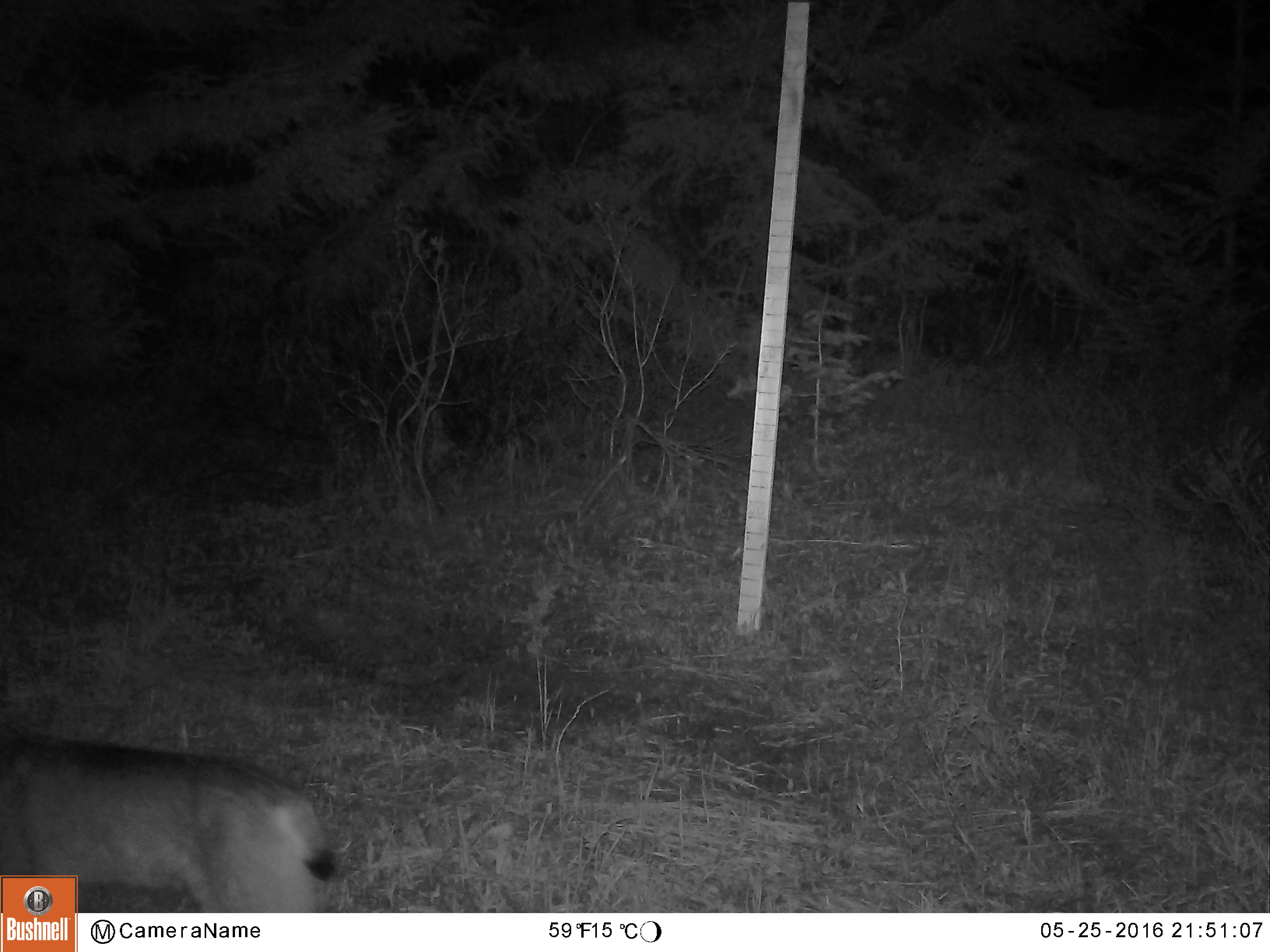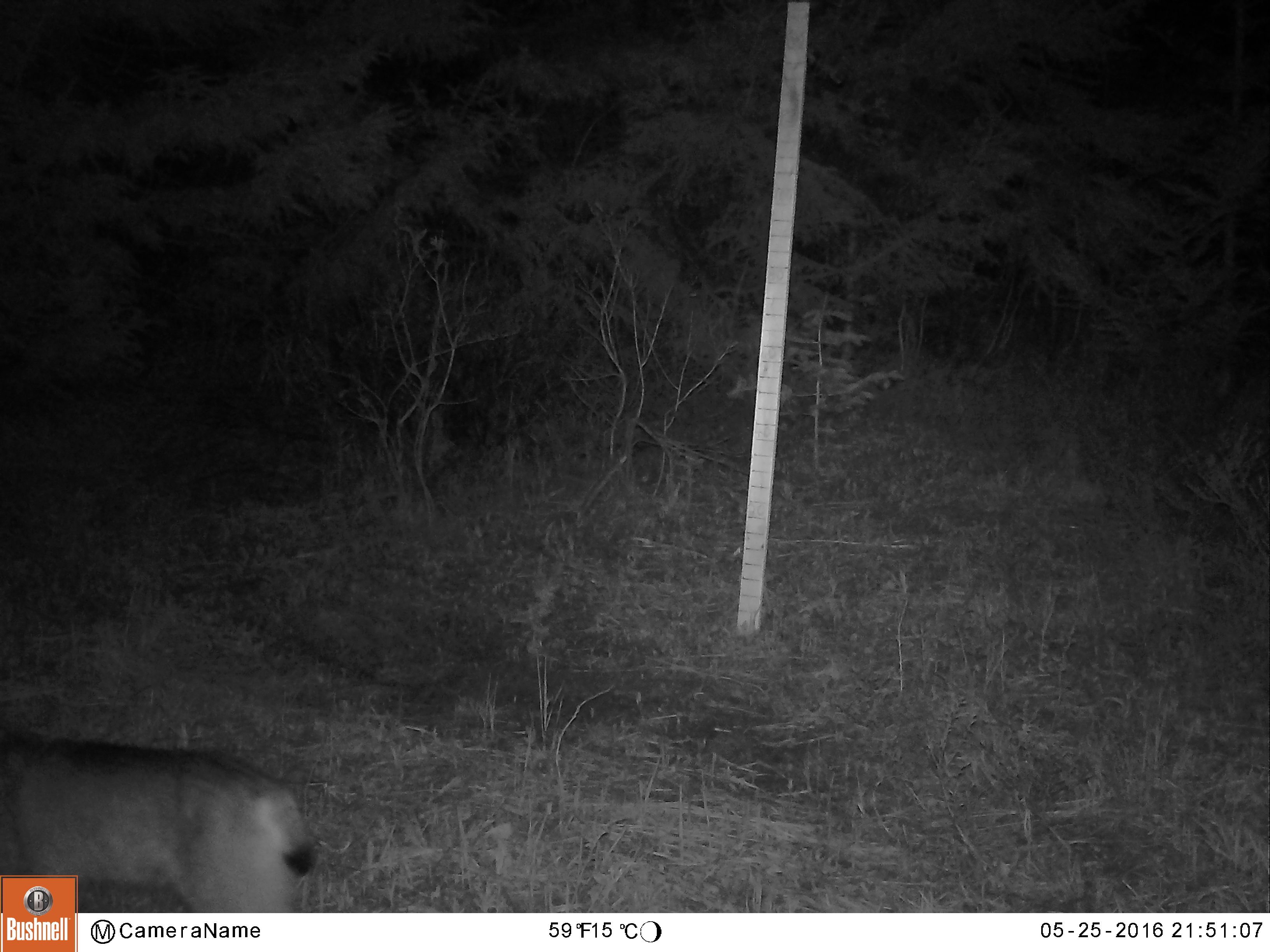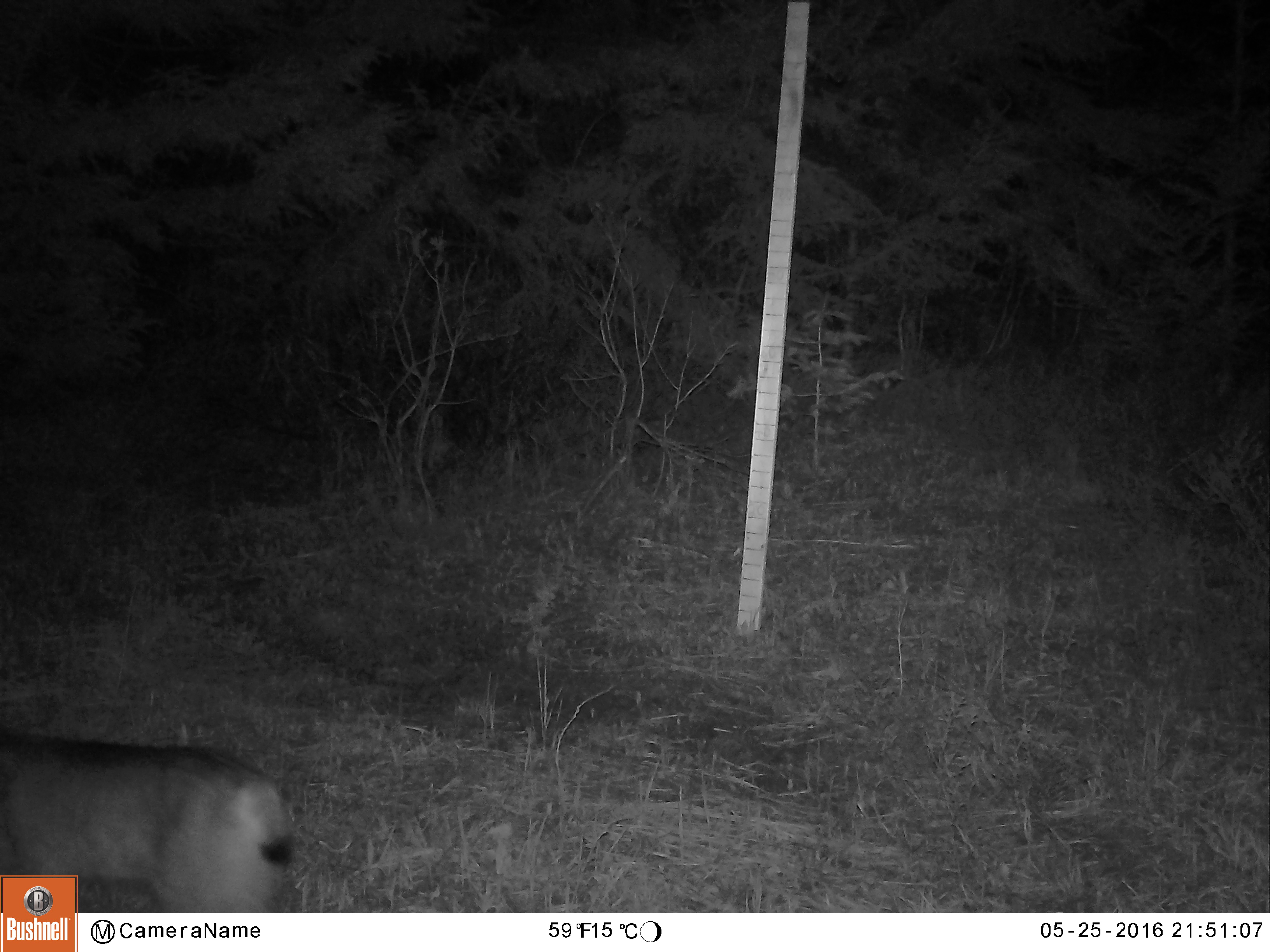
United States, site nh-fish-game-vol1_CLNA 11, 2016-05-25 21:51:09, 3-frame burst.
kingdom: Animalia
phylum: Chordata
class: Mammalia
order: Carnivora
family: Felidae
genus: Lynx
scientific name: Lynx canadensis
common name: canada lynx